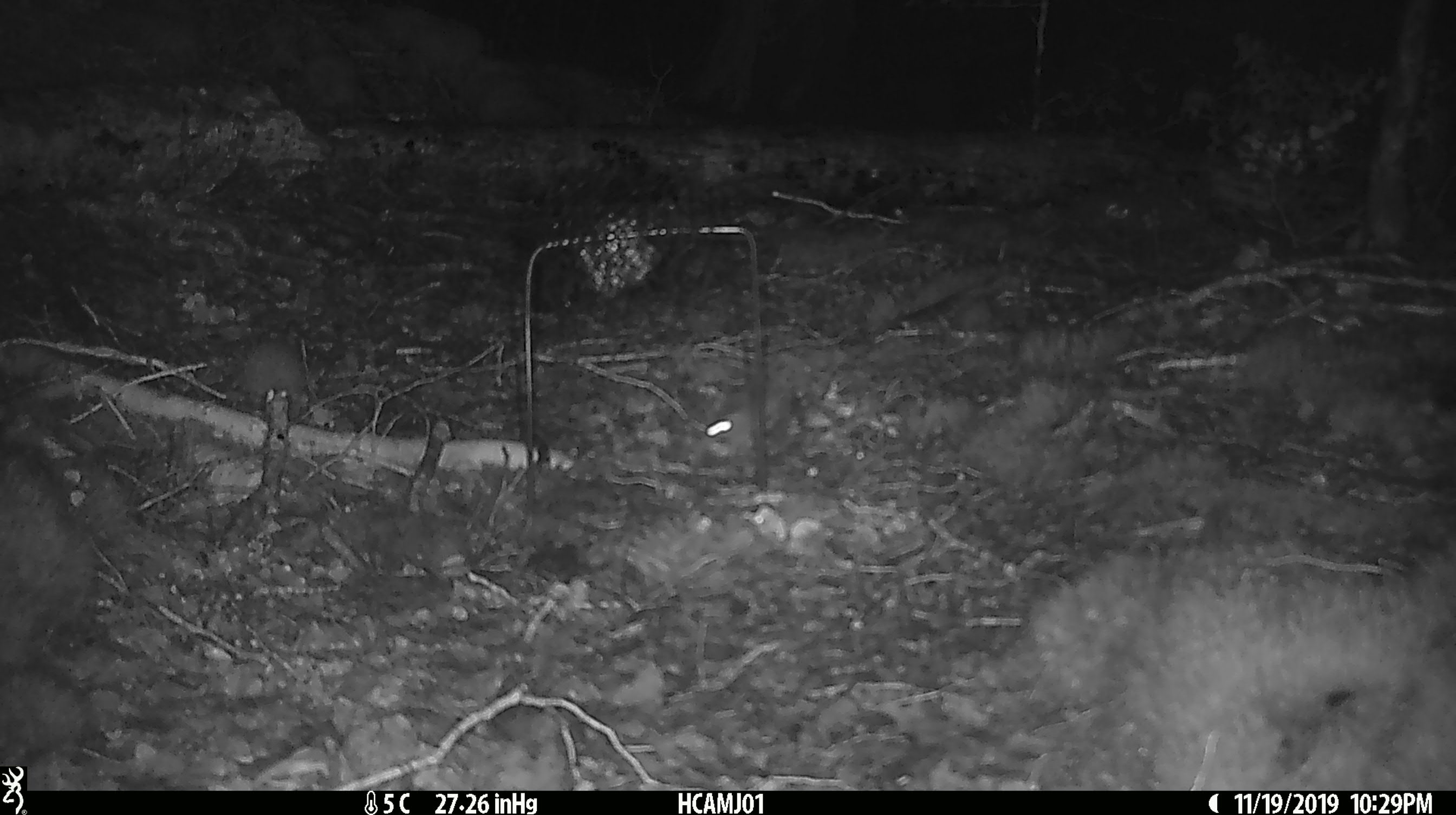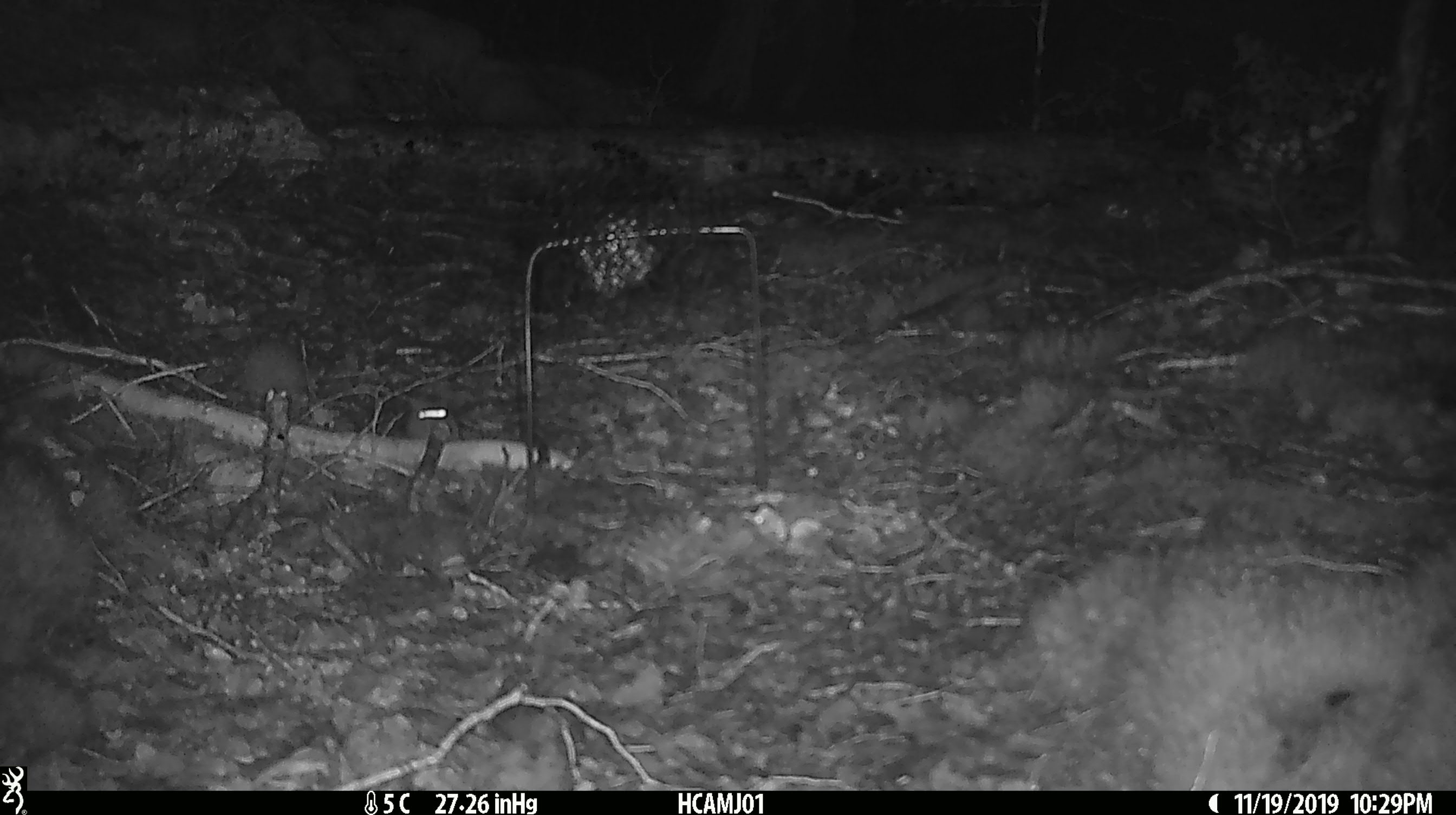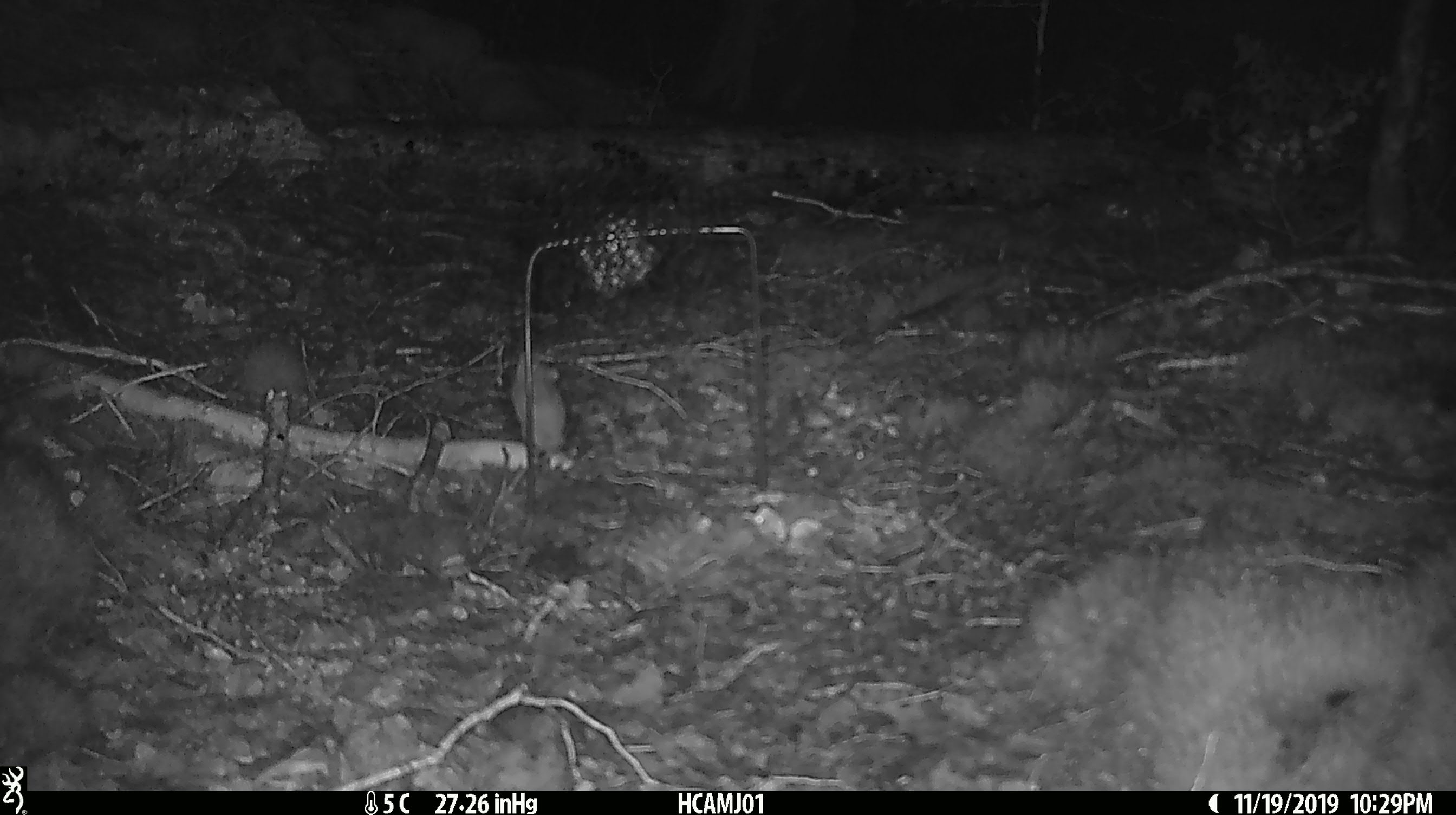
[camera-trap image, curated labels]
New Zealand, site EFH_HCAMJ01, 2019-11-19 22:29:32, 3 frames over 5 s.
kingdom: Animalia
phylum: Chordata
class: Mammalia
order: Rodentia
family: Muridae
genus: Mus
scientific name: Mus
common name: mouse